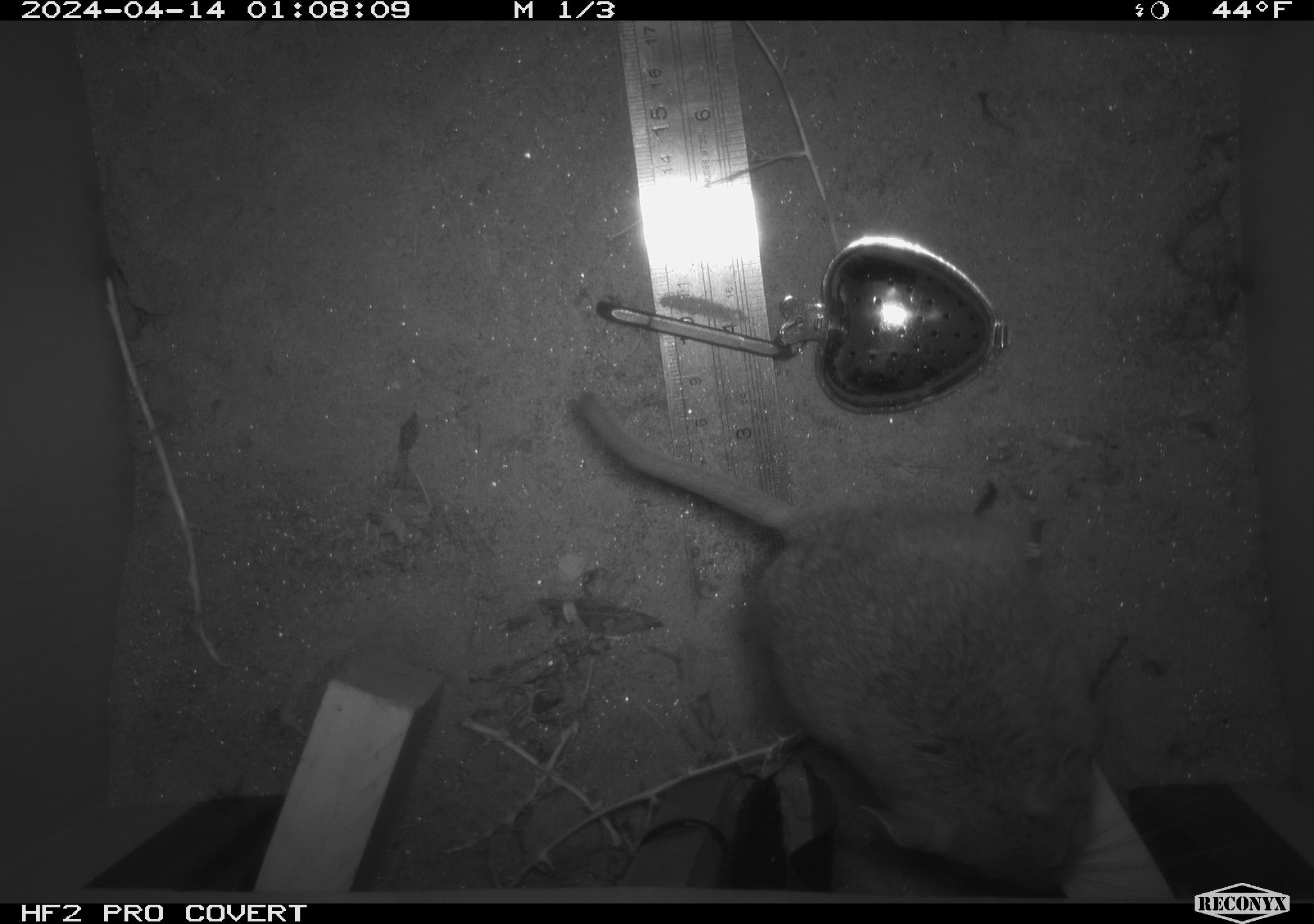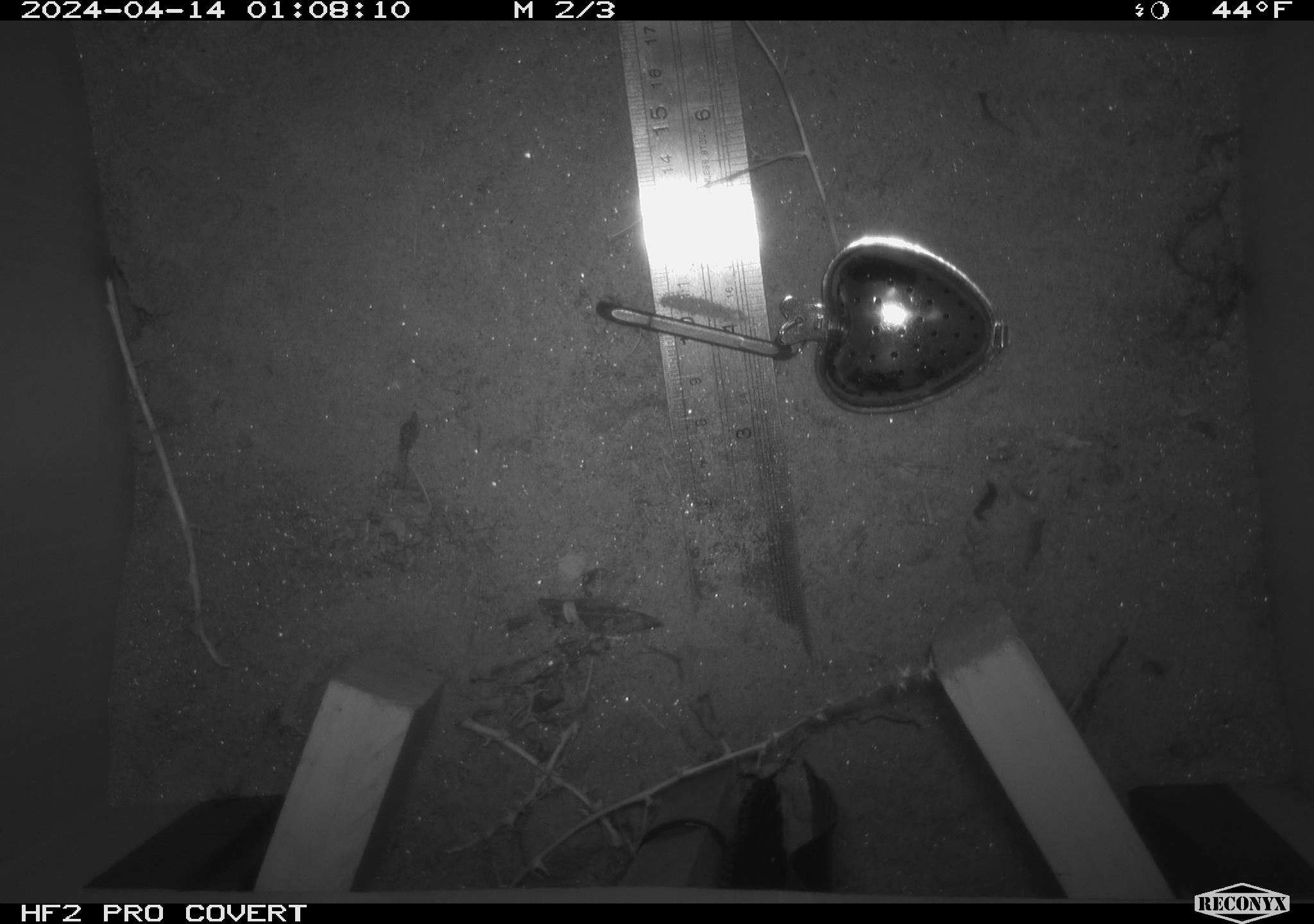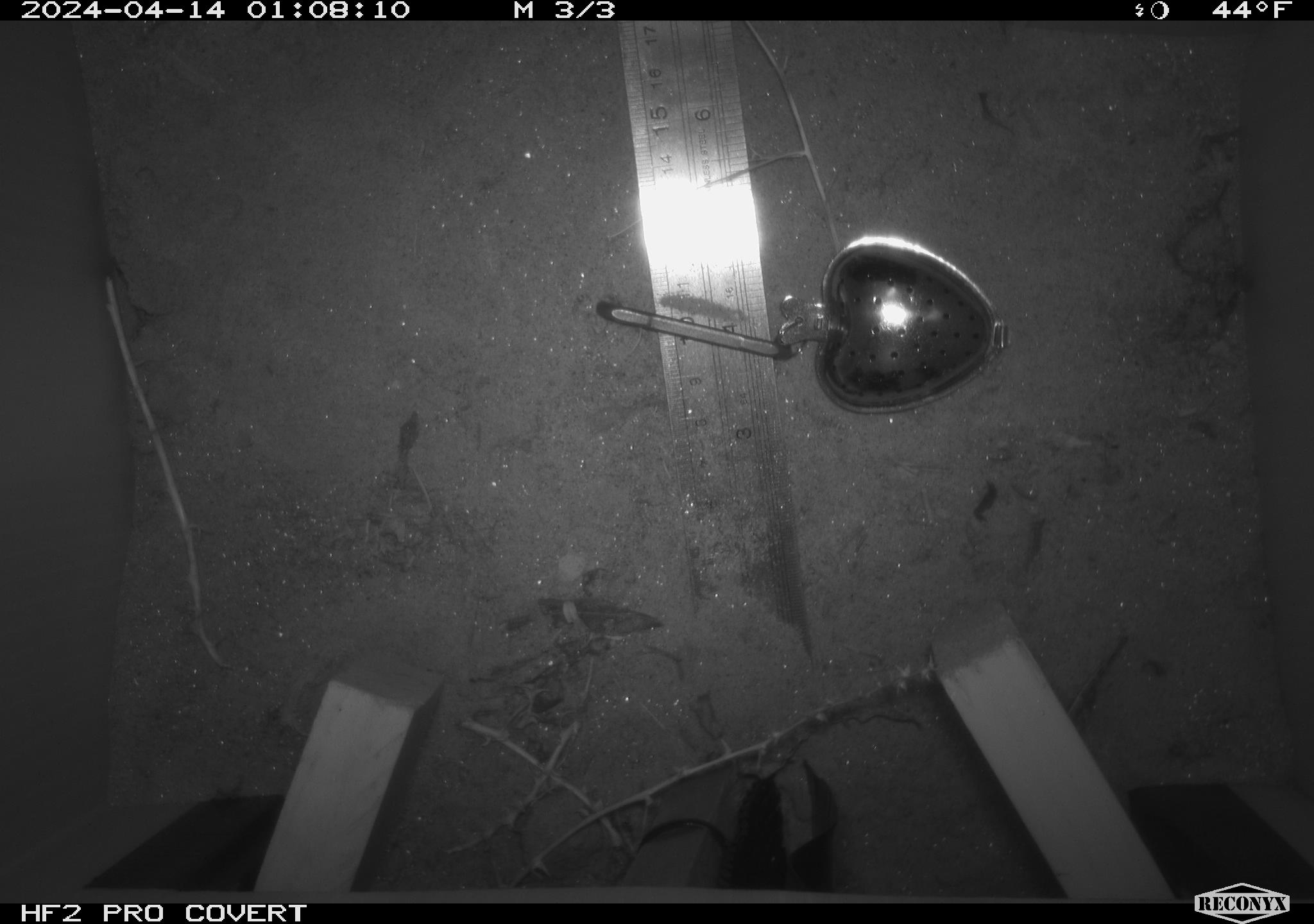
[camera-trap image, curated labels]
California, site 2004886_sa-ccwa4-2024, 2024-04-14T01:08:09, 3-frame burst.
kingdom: Animalia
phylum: Chordata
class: Mammalia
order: Rodentia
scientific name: Rodentia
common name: woodrat or rat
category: woodrat or rat species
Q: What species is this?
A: Woodrat or rat species (woodrat or rat) (Rodentia).